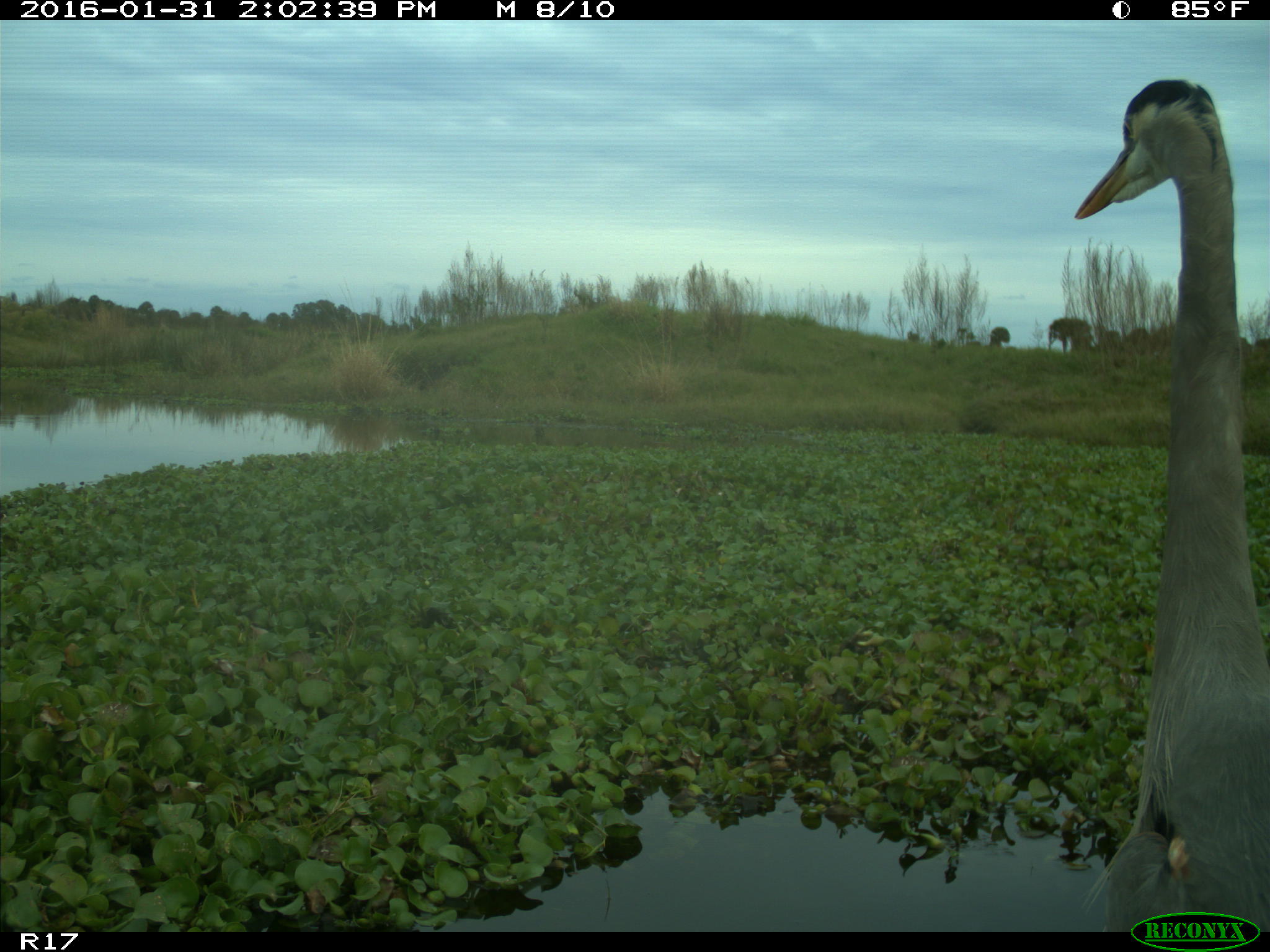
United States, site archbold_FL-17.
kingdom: Animalia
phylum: Chordata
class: Aves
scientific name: Aves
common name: birds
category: unidentified bird